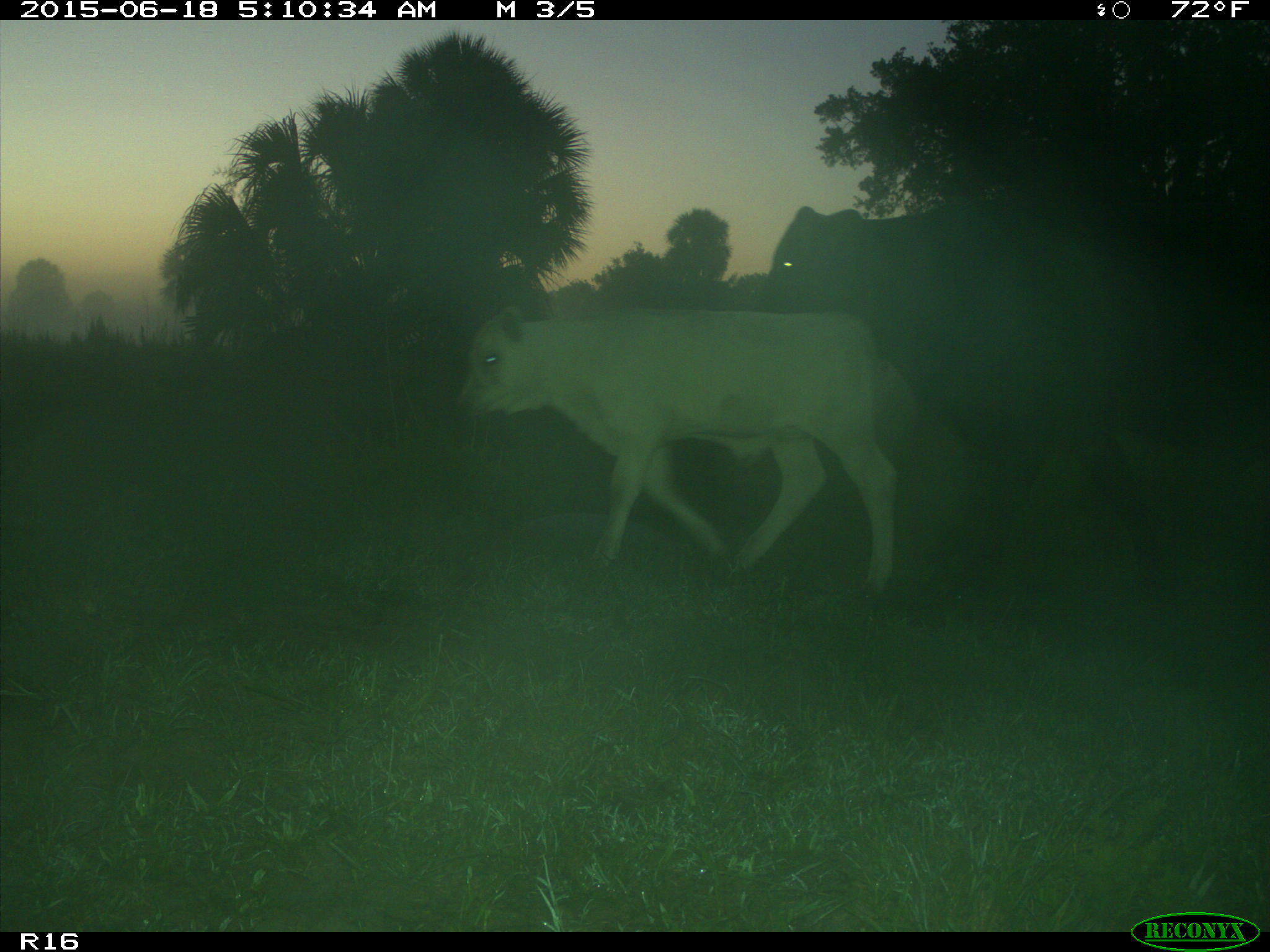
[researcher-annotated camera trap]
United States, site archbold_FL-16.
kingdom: Animalia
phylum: Chordata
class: Mammalia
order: Artiodactyla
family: Bovidae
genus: Bos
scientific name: Bos taurus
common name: domestic cow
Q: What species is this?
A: Bos taurus (domestic cow).